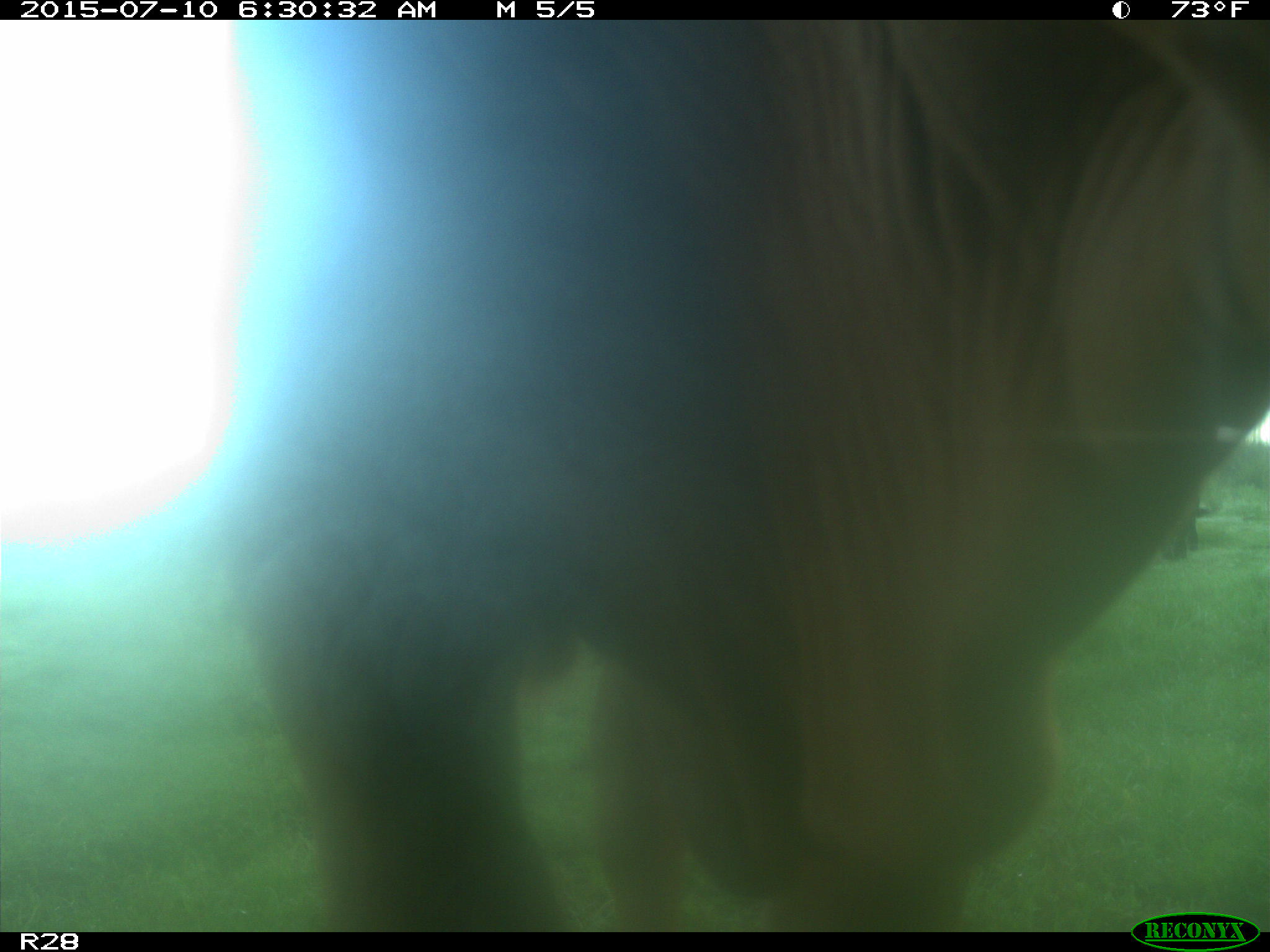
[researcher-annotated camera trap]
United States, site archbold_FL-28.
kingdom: Animalia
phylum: Chordata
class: Mammalia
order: Artiodactyla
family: Bovidae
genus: Bos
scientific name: Bos taurus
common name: domestic cow